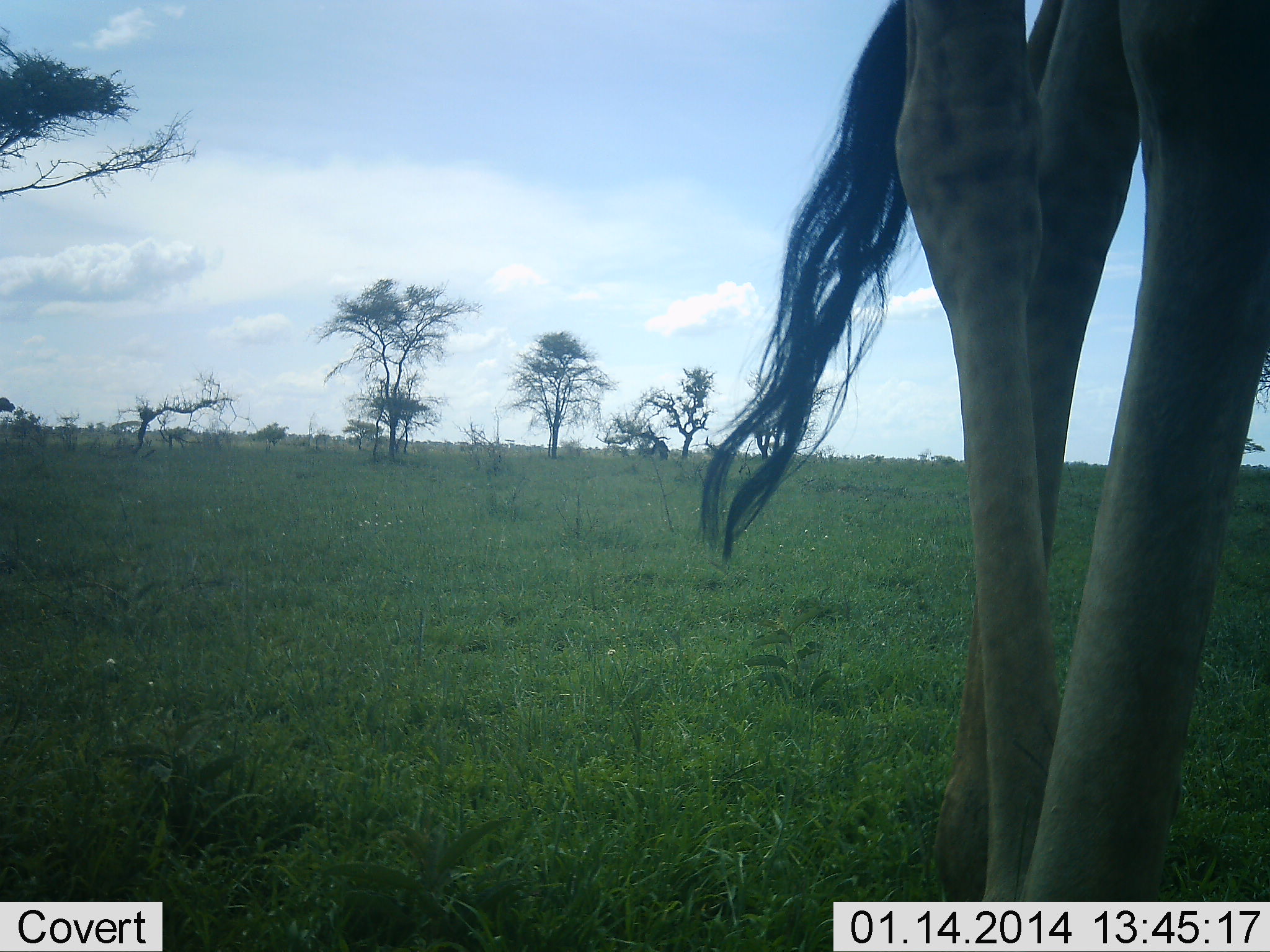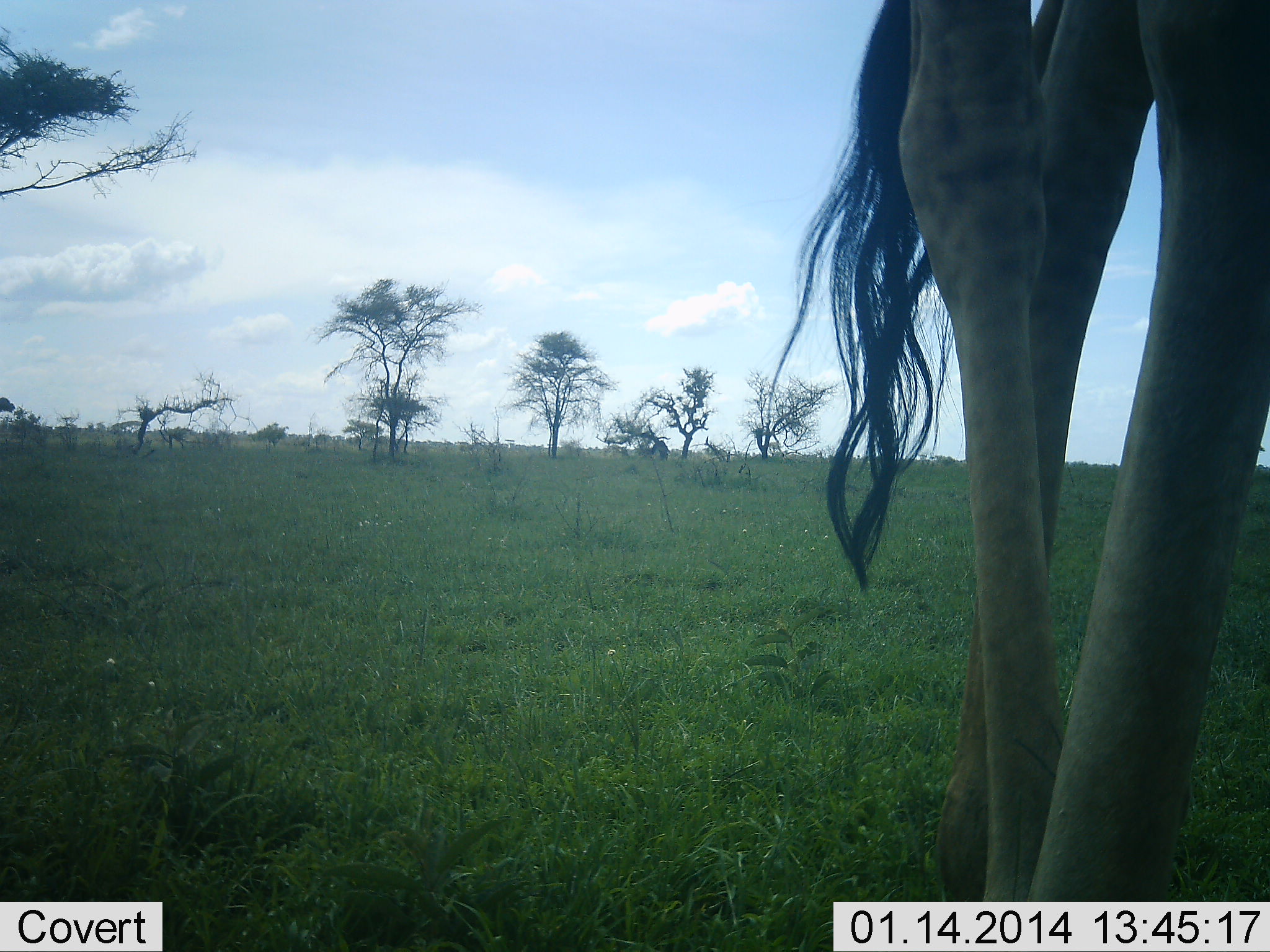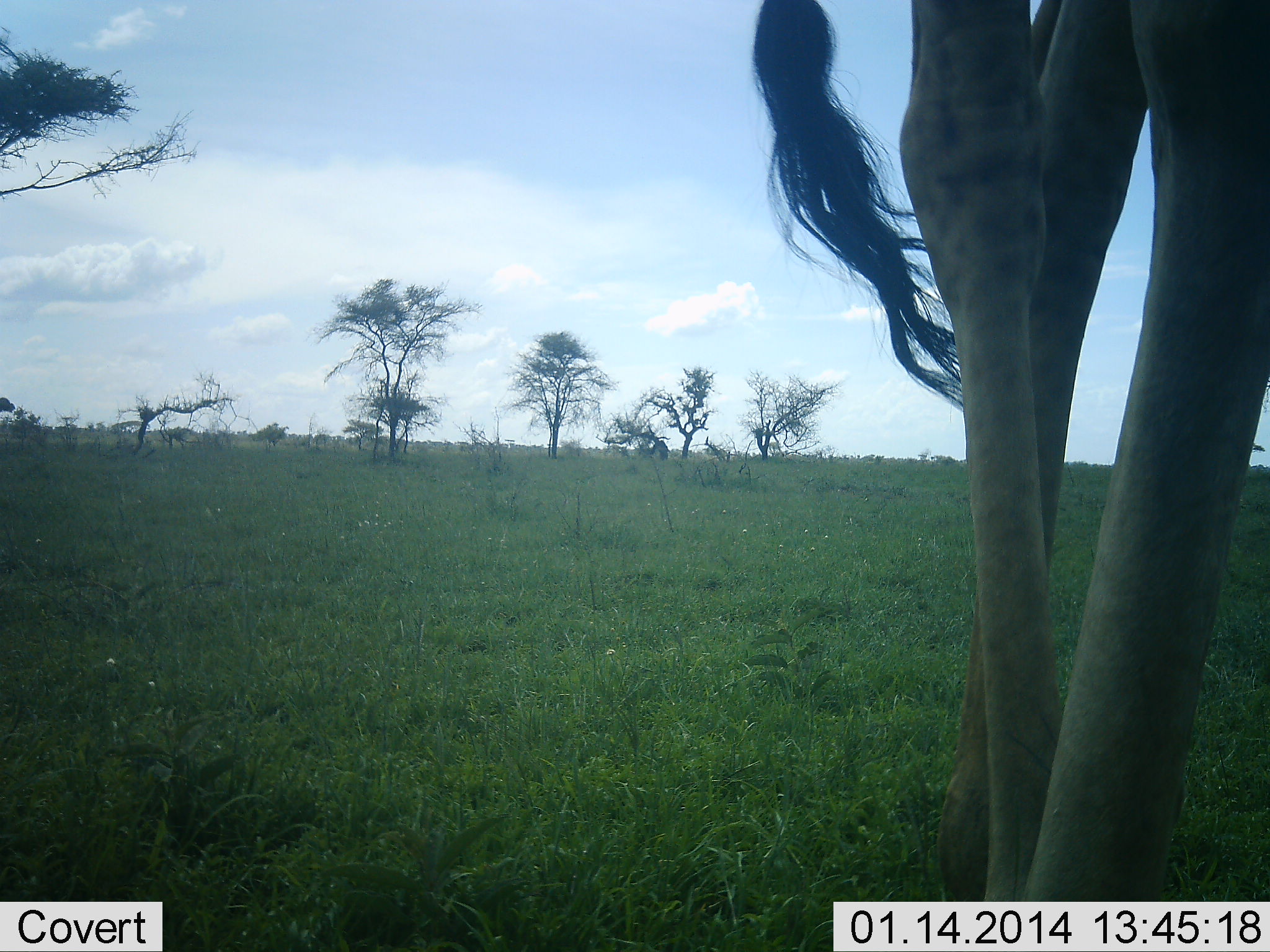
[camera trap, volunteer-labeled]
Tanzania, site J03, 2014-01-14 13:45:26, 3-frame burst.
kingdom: Animalia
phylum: Chordata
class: Mammalia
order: Artiodactyla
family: Giraffidae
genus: Giraffa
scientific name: Giraffa camelopardalis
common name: giraffe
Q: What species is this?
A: Giraffe (Giraffa camelopardalis).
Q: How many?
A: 1.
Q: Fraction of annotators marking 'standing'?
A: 91%.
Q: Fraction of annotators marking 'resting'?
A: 1%.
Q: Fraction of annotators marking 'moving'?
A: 9%.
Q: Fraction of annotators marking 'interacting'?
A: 0%.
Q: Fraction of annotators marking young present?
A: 0%.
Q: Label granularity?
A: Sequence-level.